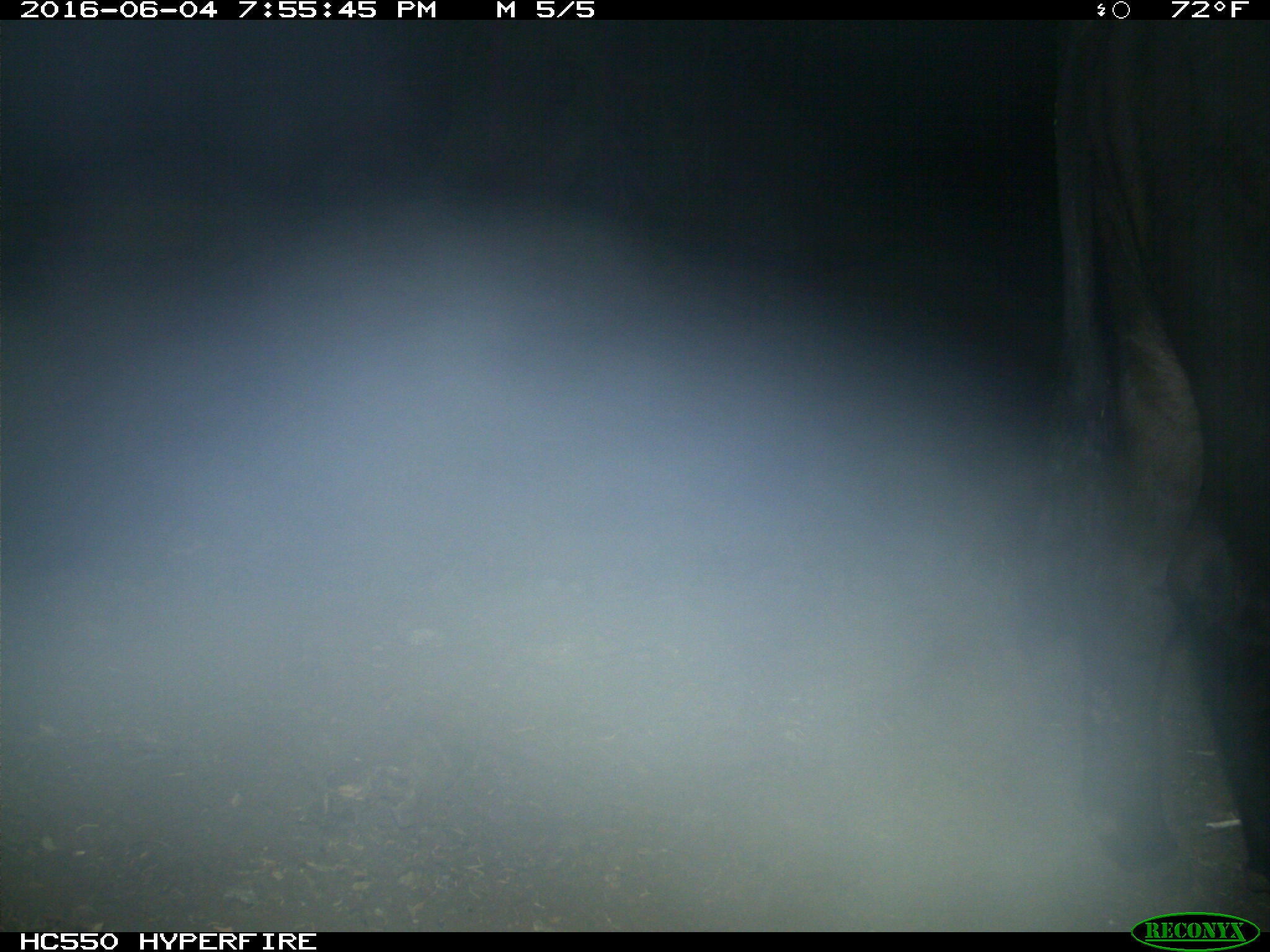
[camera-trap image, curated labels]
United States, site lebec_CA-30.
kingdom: Animalia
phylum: Chordata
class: Mammalia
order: Artiodactyla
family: Bovidae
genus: Bos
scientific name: Bos taurus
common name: domestic cow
Bos taurus (domestic cow).